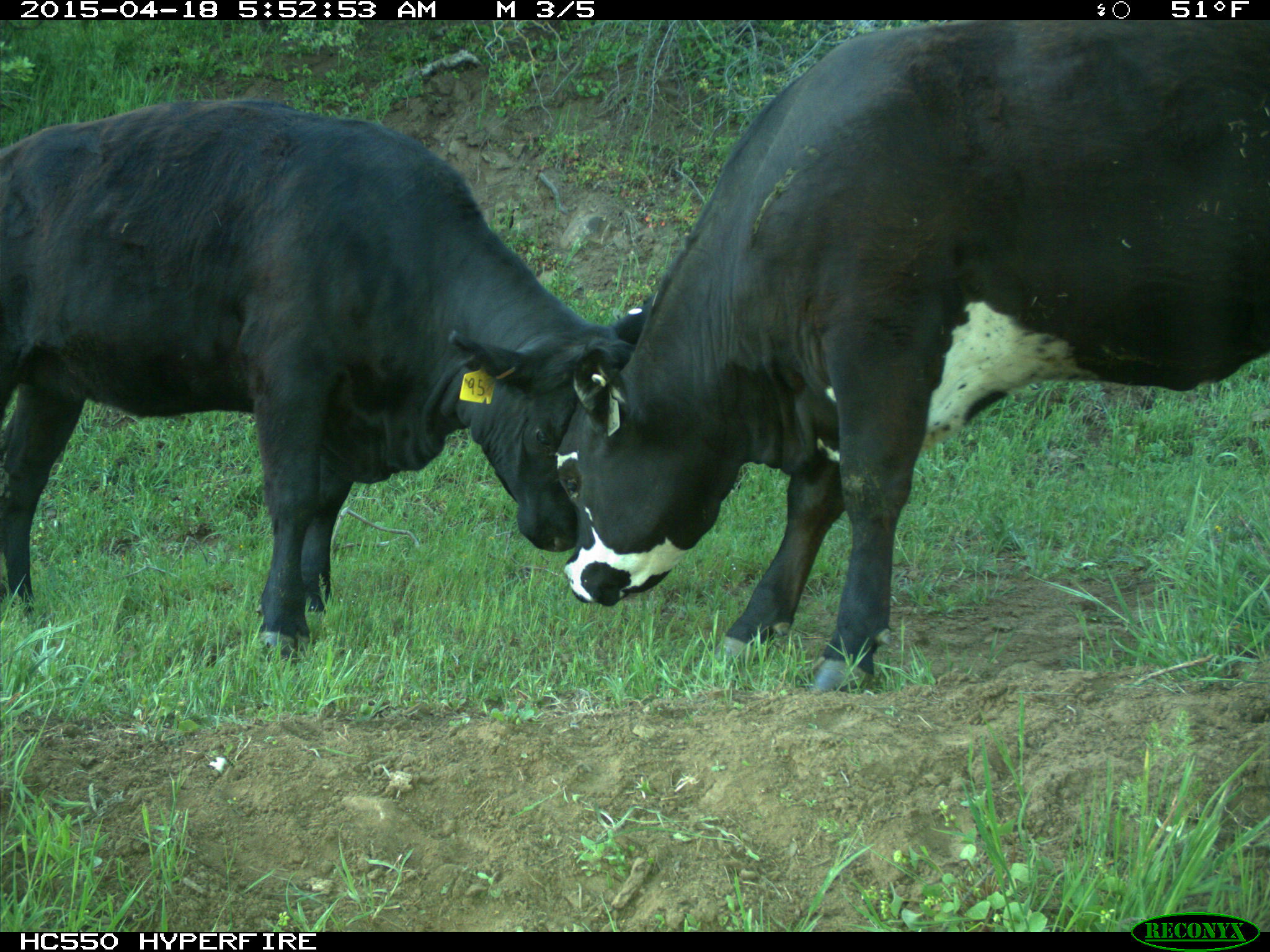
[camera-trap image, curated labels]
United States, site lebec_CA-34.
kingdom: Animalia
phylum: Chordata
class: Mammalia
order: Artiodactyla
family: Bovidae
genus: Bos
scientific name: Bos taurus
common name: domestic cow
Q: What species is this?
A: Bos taurus (domestic cow).